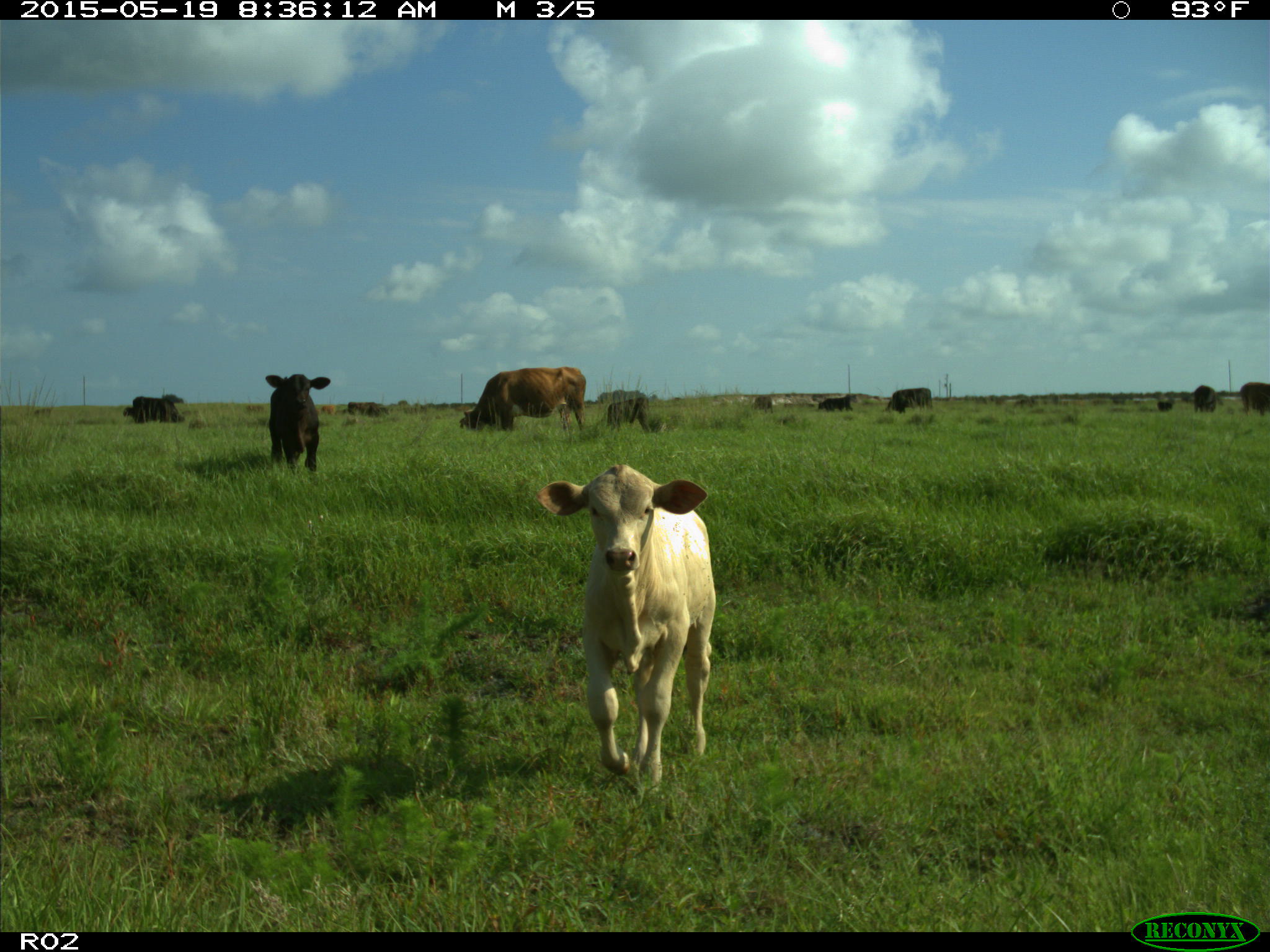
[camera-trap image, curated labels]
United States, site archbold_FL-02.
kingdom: Animalia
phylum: Chordata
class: Mammalia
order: Artiodactyla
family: Bovidae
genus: Bos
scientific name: Bos taurus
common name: domestic cow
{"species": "Bos taurus (domestic cow)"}